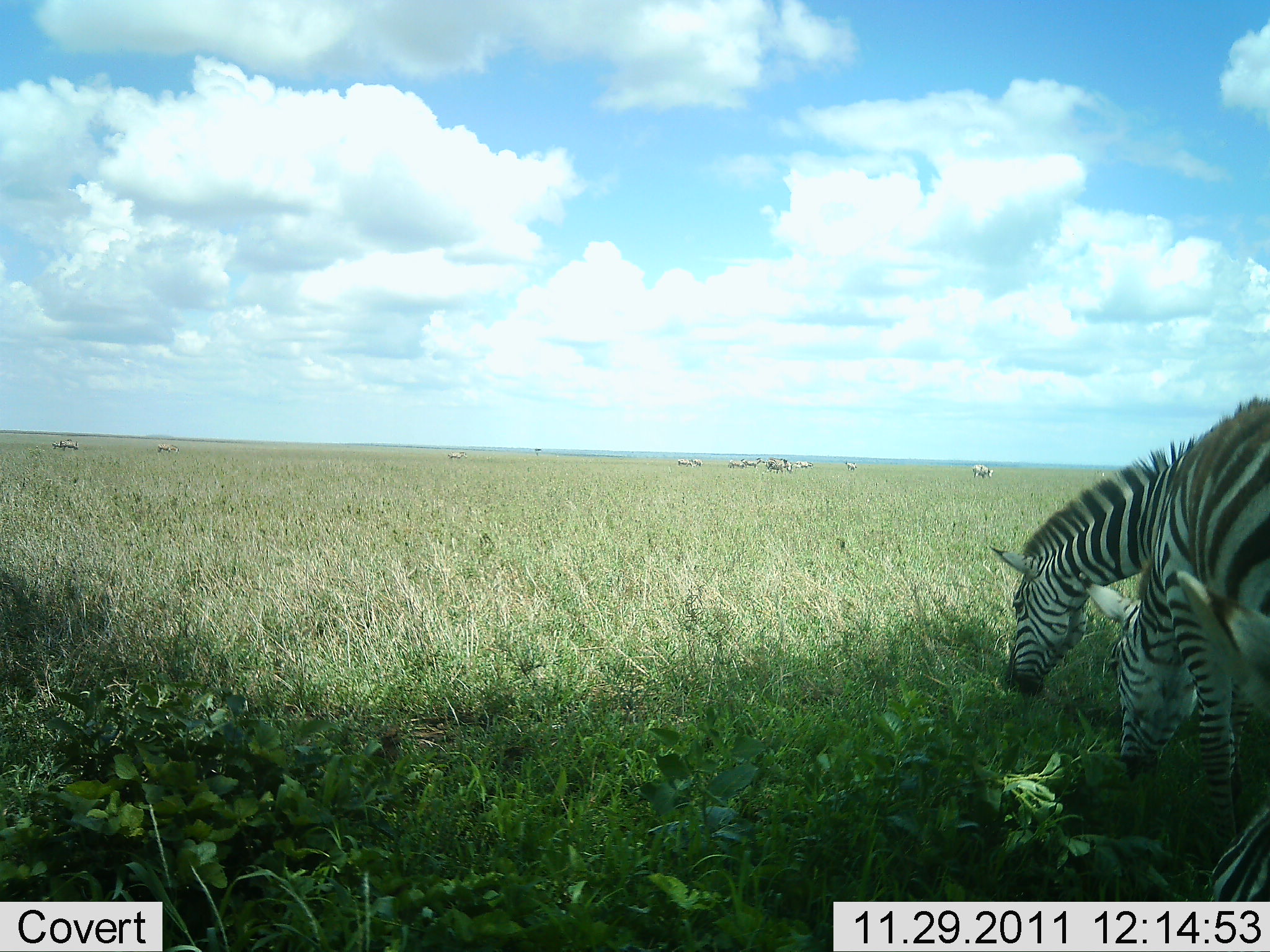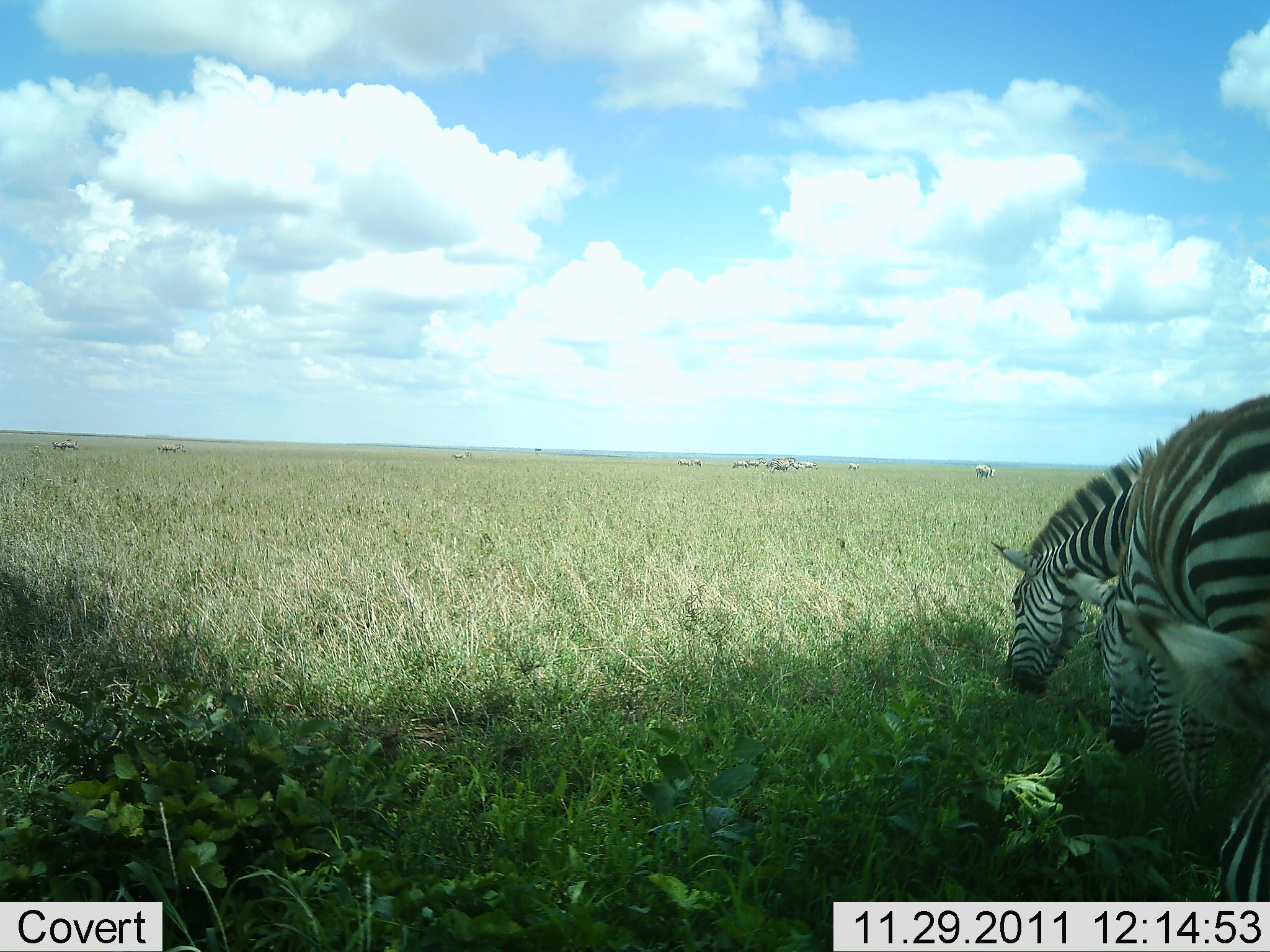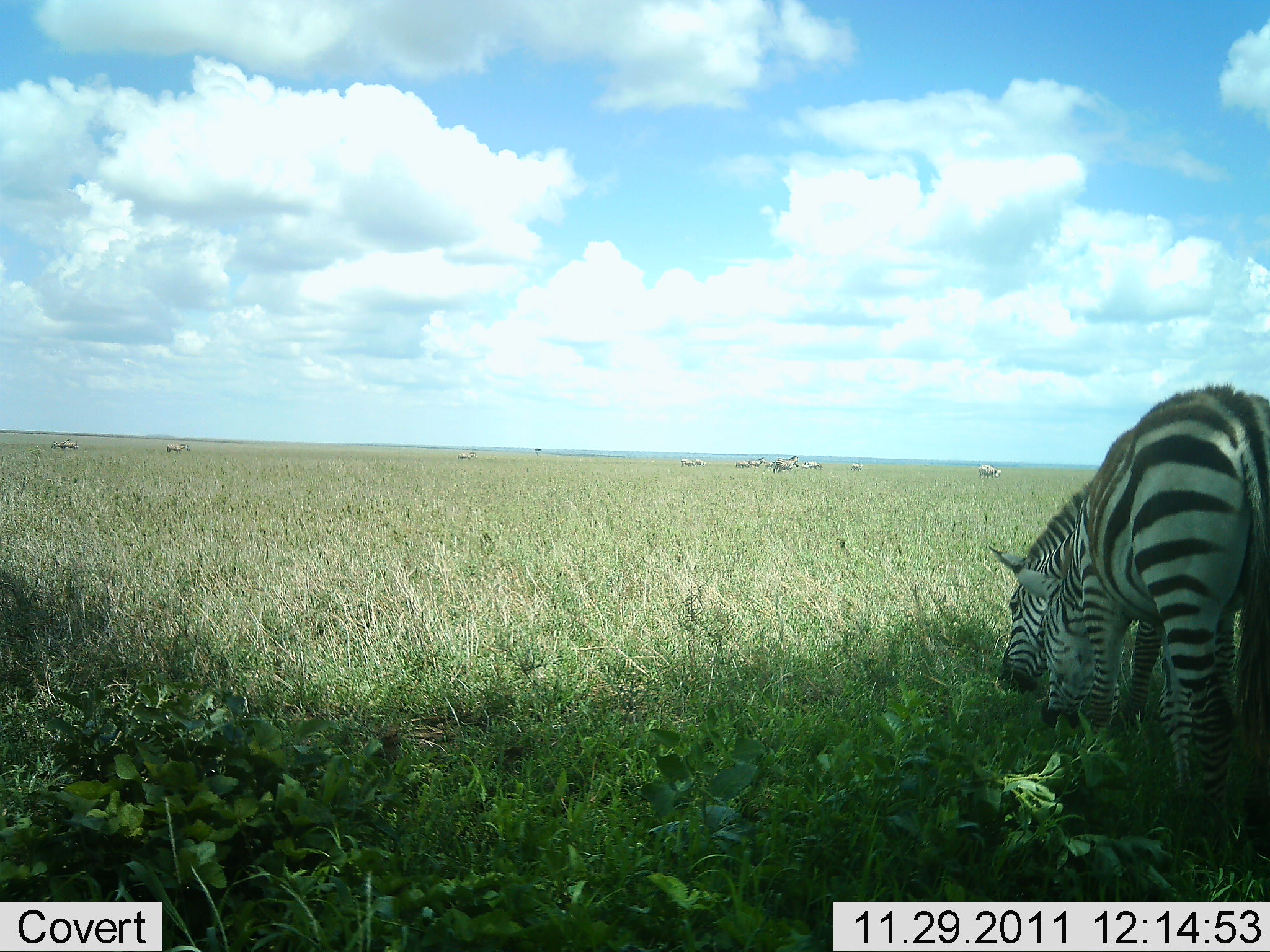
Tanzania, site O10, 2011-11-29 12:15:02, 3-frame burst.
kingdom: Animalia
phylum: Chordata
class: Mammalia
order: Perissodactyla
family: Equidae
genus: Equus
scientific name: Equus quagga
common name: plains zebra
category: zebra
Zebra (plains zebra) (Equus quagga), count 3. Behavior (volunteer vote fractions): standing 29%, resting 0%, moving 29%, interacting 0%. Young present (vote fraction): 0%. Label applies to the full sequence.